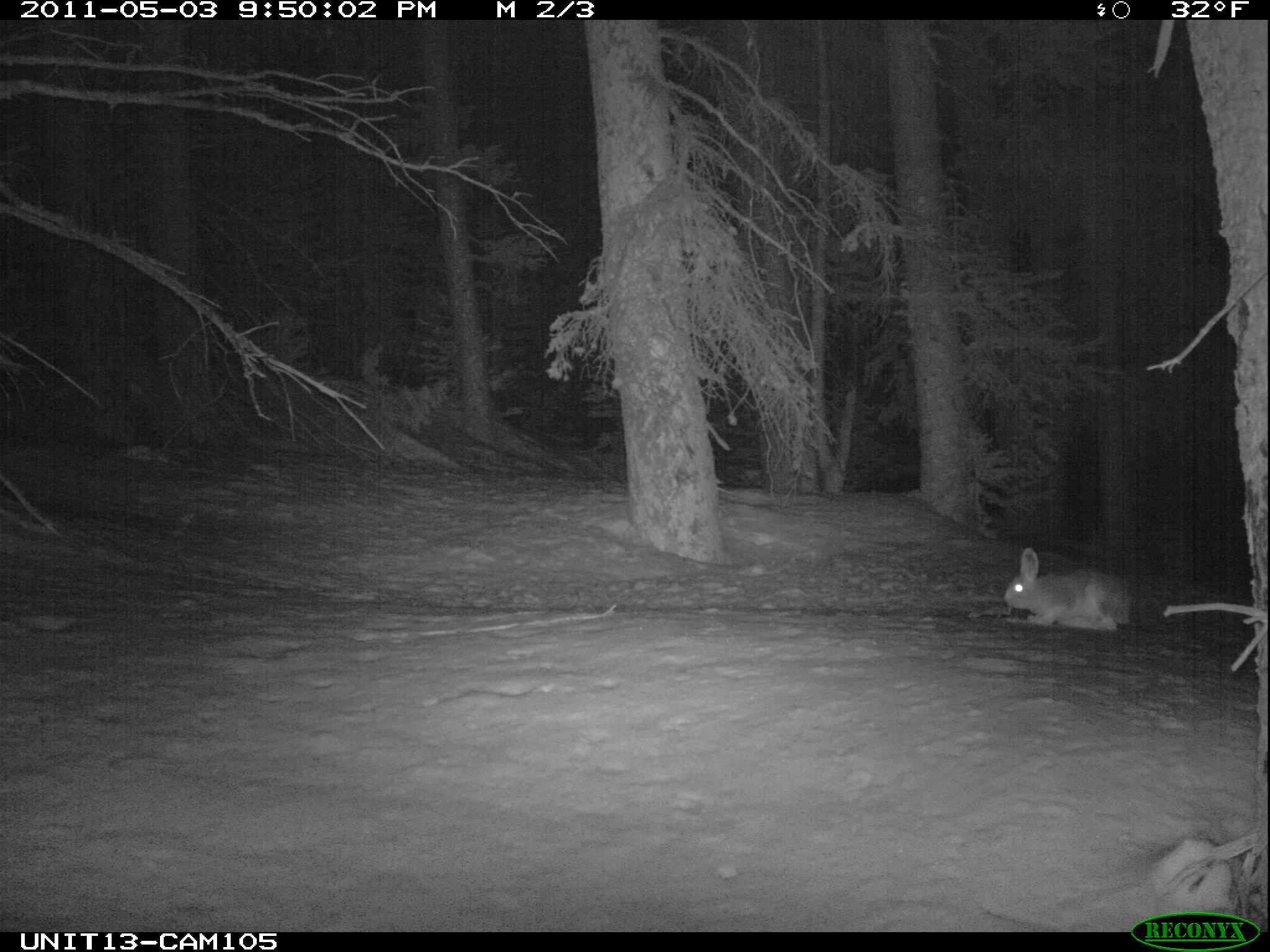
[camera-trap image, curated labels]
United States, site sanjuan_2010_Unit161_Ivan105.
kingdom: Animalia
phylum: Chordata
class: Mammalia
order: Lagomorpha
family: Leporidae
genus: Lepus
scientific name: Lepus americanus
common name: snowshoe hare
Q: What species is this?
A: Lepus americanus (snowshoe hare).